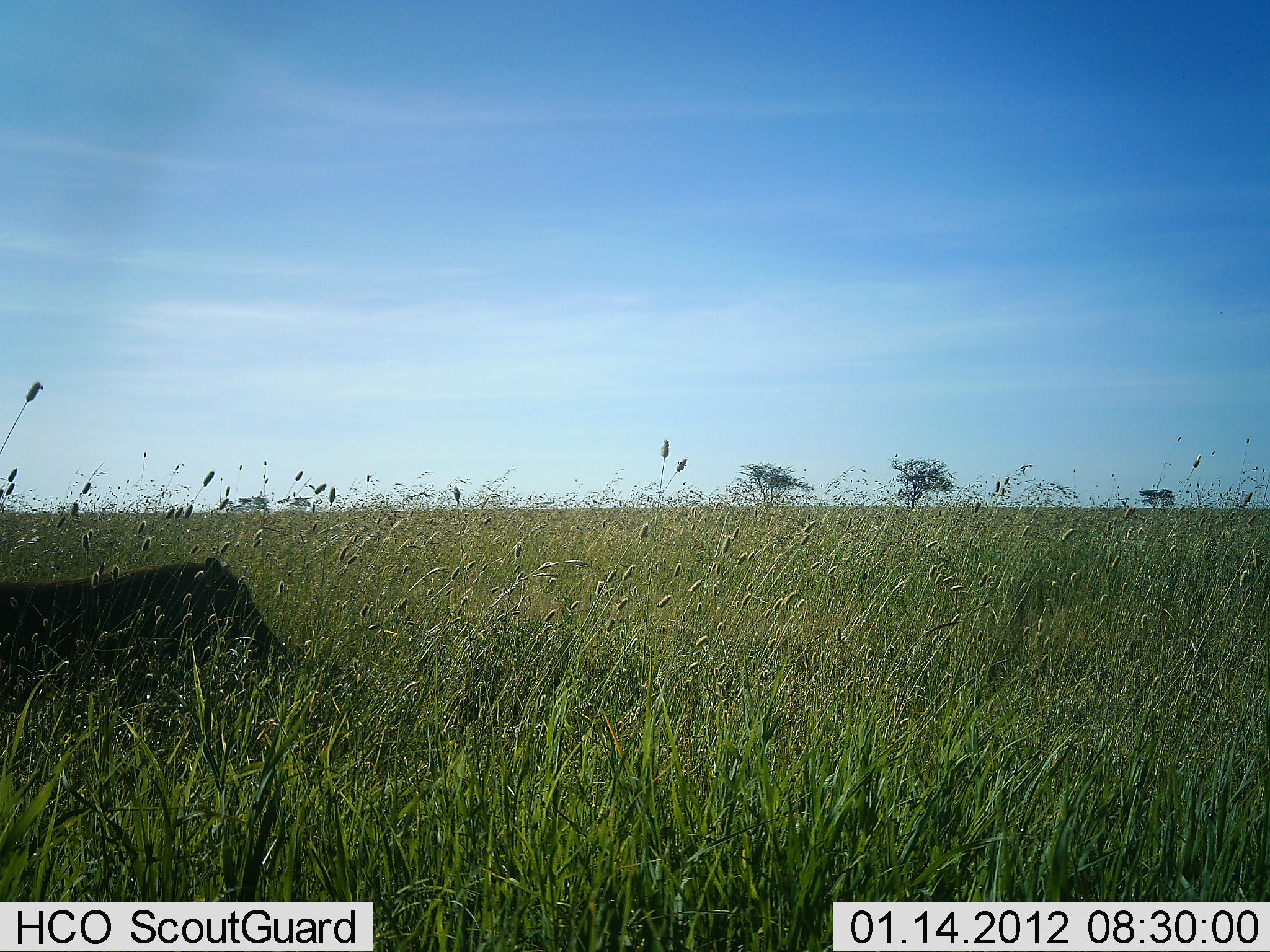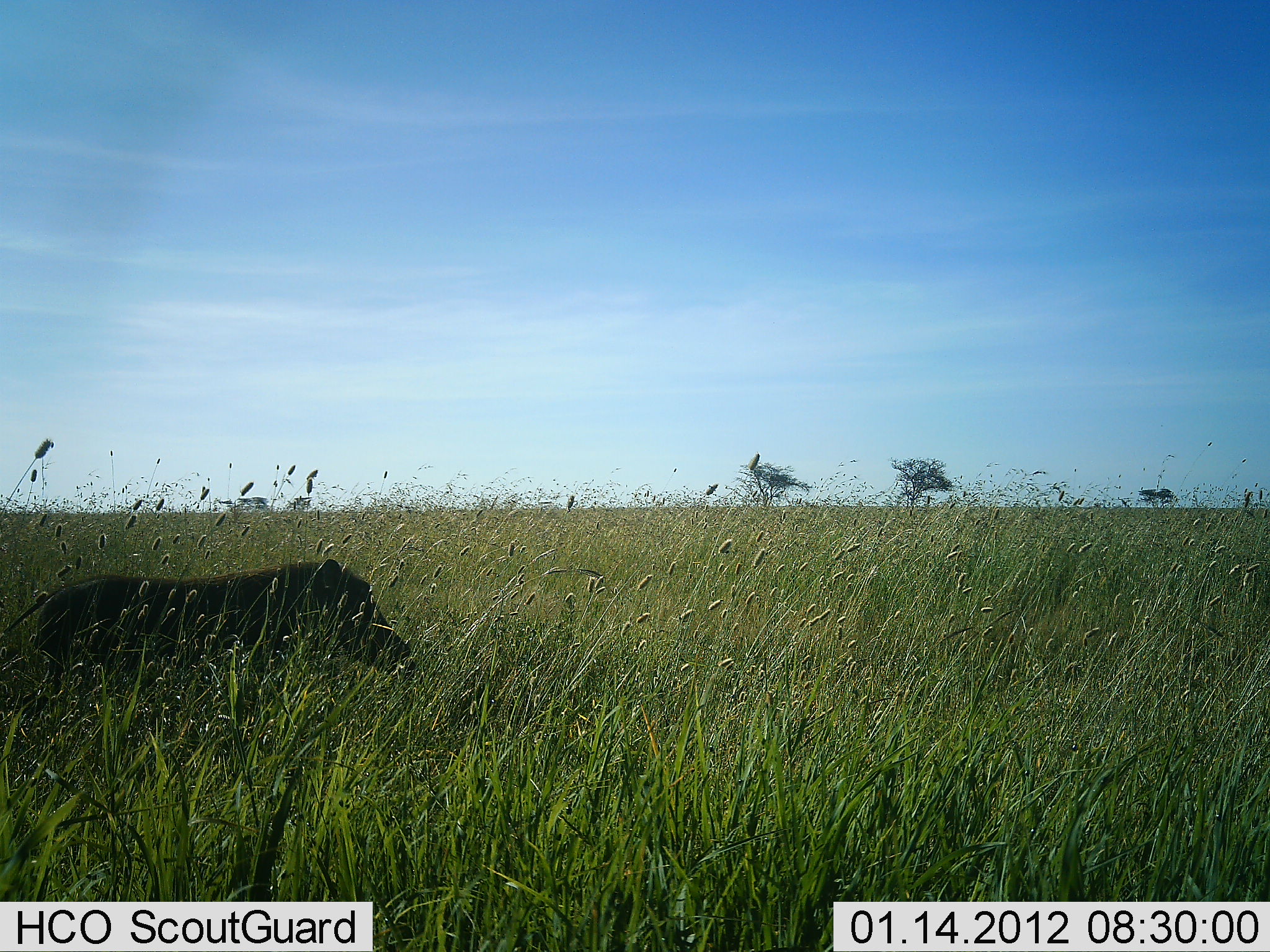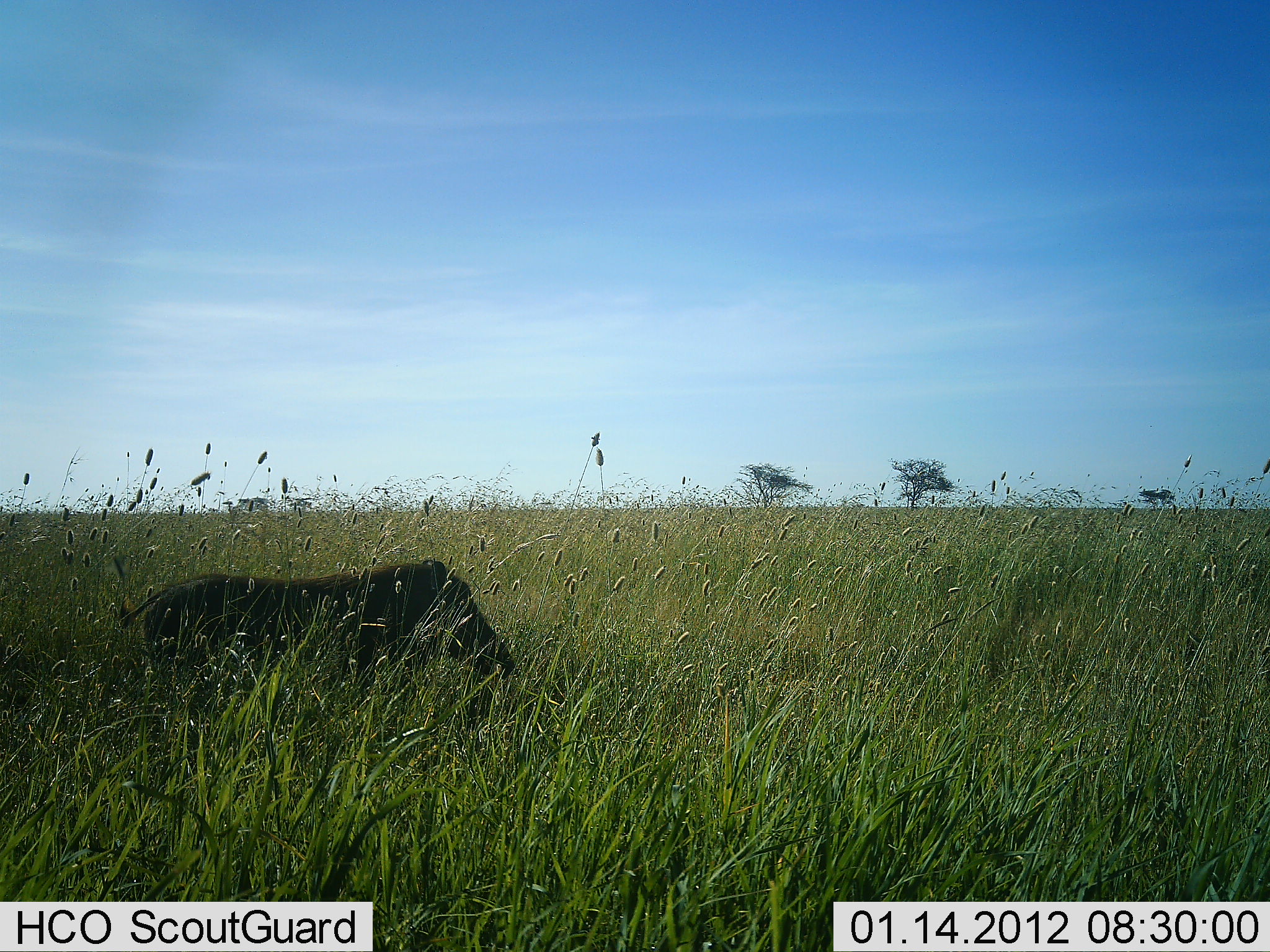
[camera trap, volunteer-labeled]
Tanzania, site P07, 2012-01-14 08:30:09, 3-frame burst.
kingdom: Animalia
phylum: Chordata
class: Mammalia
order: Artiodactyla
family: Suidae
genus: Phacochoerus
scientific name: Phacochoerus africanus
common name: warthog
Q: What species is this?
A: Warthog (Phacochoerus africanus).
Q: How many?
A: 1.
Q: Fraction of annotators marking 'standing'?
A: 9%.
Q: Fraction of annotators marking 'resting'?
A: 0%.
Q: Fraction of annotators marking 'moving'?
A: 91%.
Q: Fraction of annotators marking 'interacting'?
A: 0%.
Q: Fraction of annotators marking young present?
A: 0%.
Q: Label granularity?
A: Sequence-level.